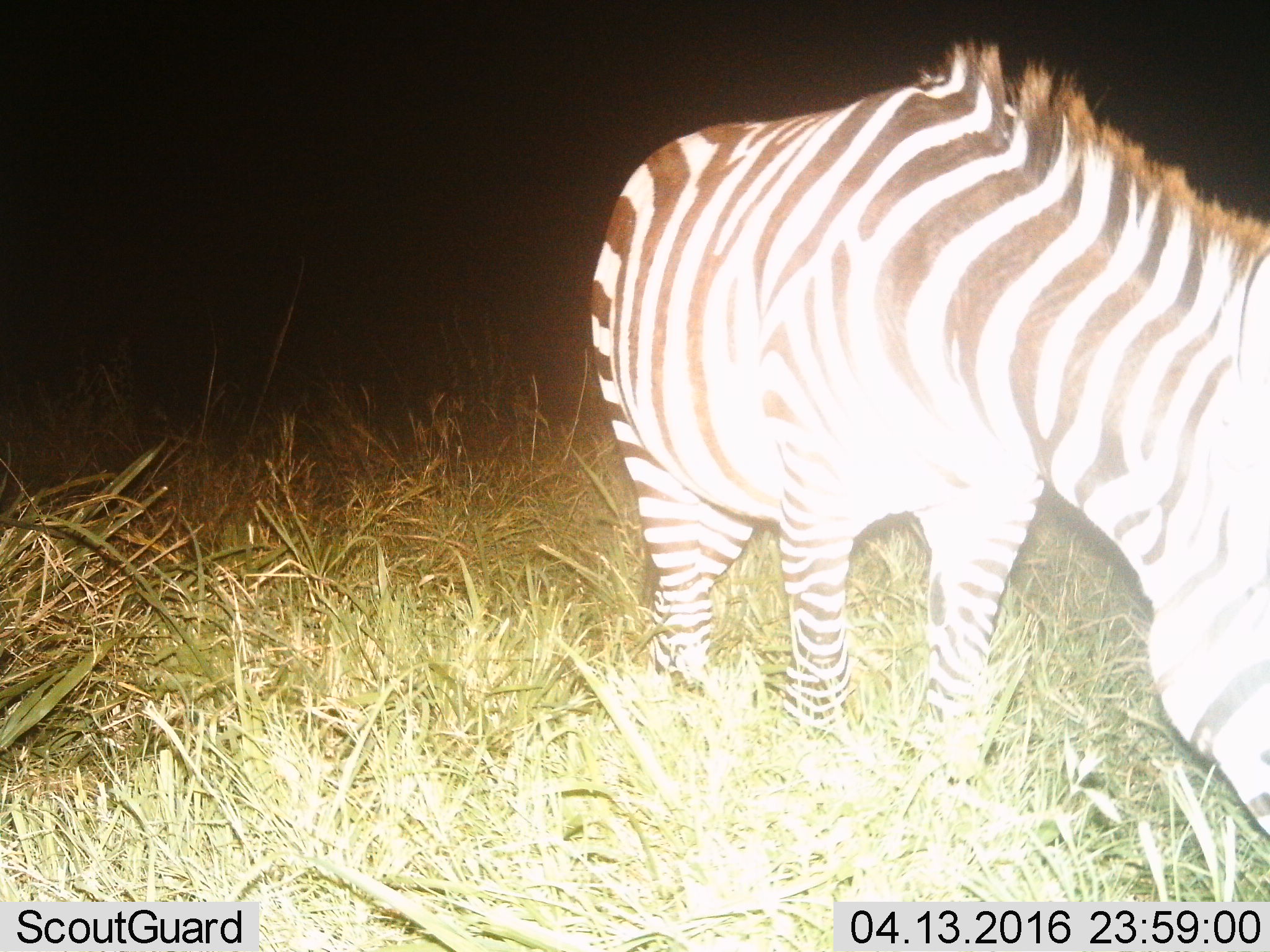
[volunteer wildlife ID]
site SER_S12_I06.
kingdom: Animalia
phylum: Chordata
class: Mammalia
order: Perissodactyla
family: Equidae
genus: Equus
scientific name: Equus quagga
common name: plains zebra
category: zebraplains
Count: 1.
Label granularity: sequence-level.